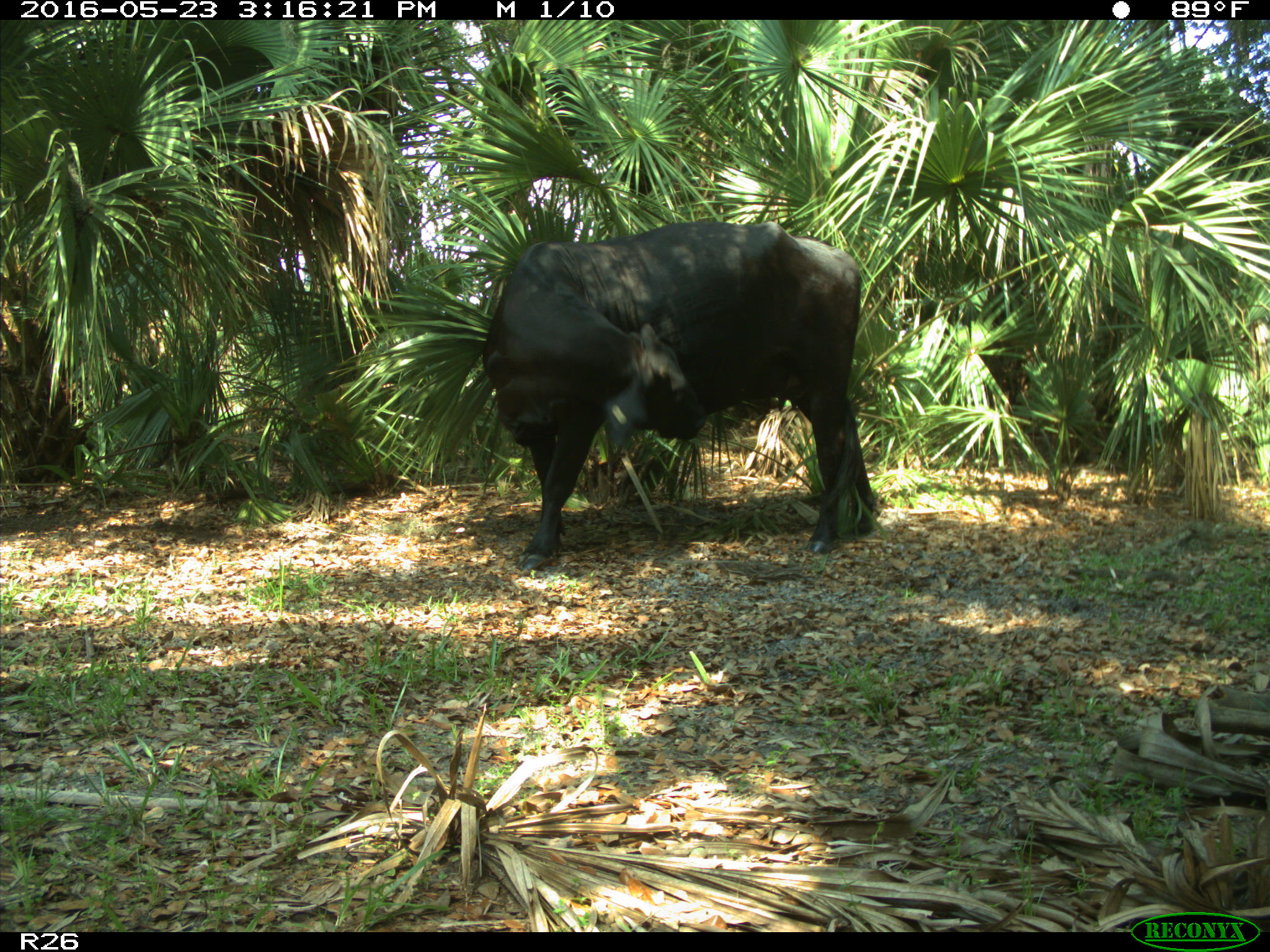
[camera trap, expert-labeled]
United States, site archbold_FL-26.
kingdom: Animalia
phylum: Chordata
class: Mammalia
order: Artiodactyla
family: Bovidae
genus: Bos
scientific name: Bos taurus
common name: domestic cow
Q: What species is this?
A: Bos taurus (domestic cow).